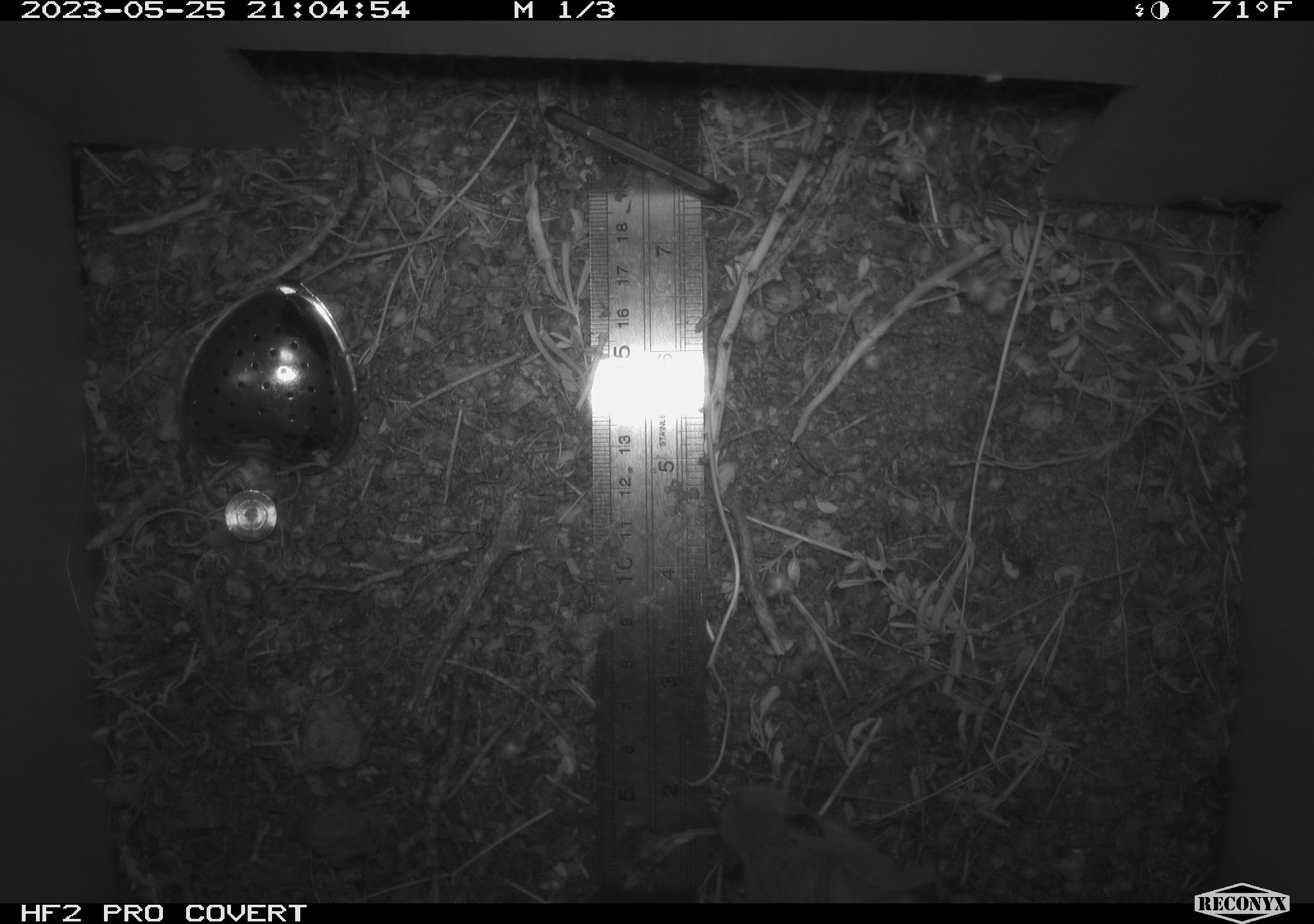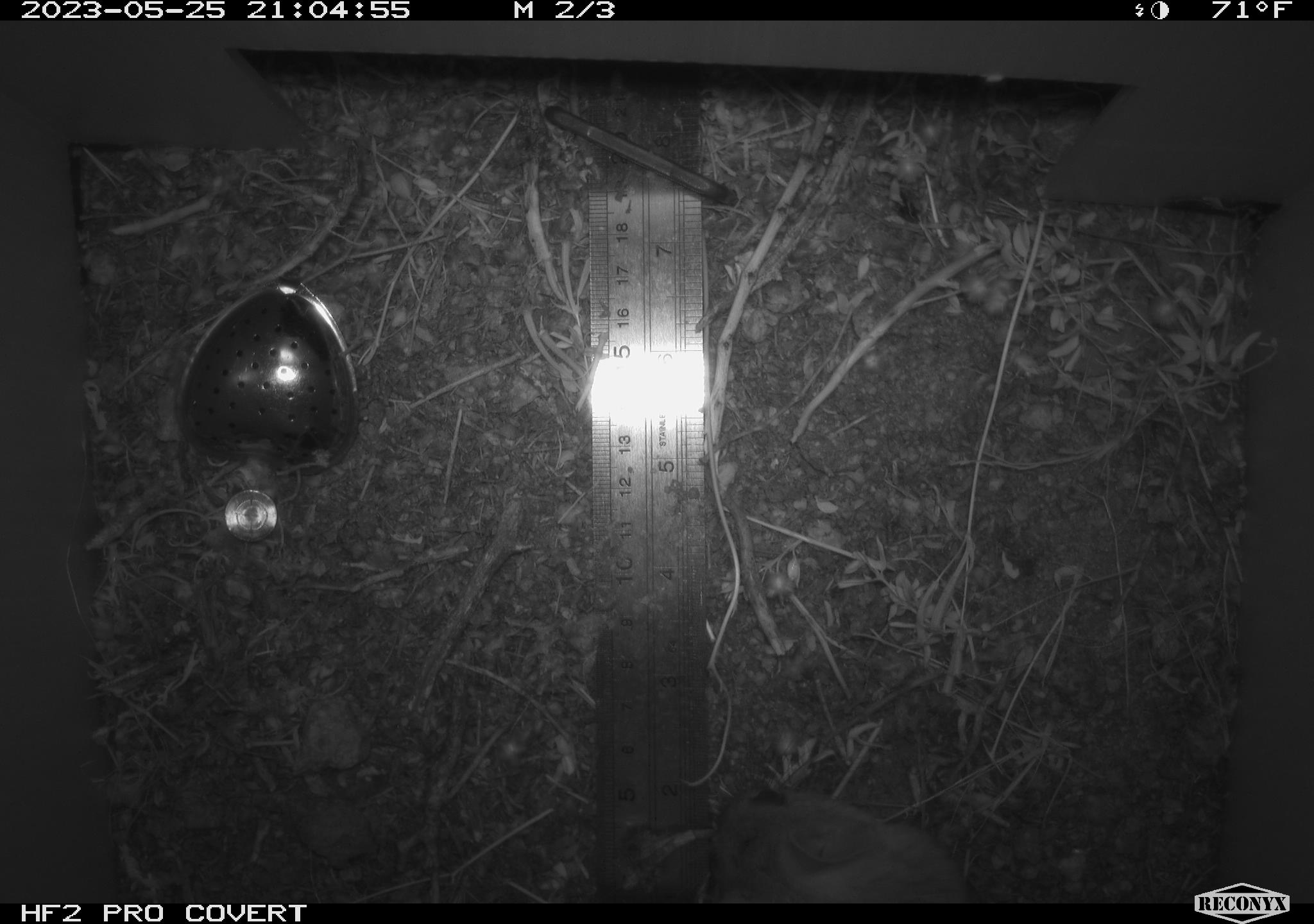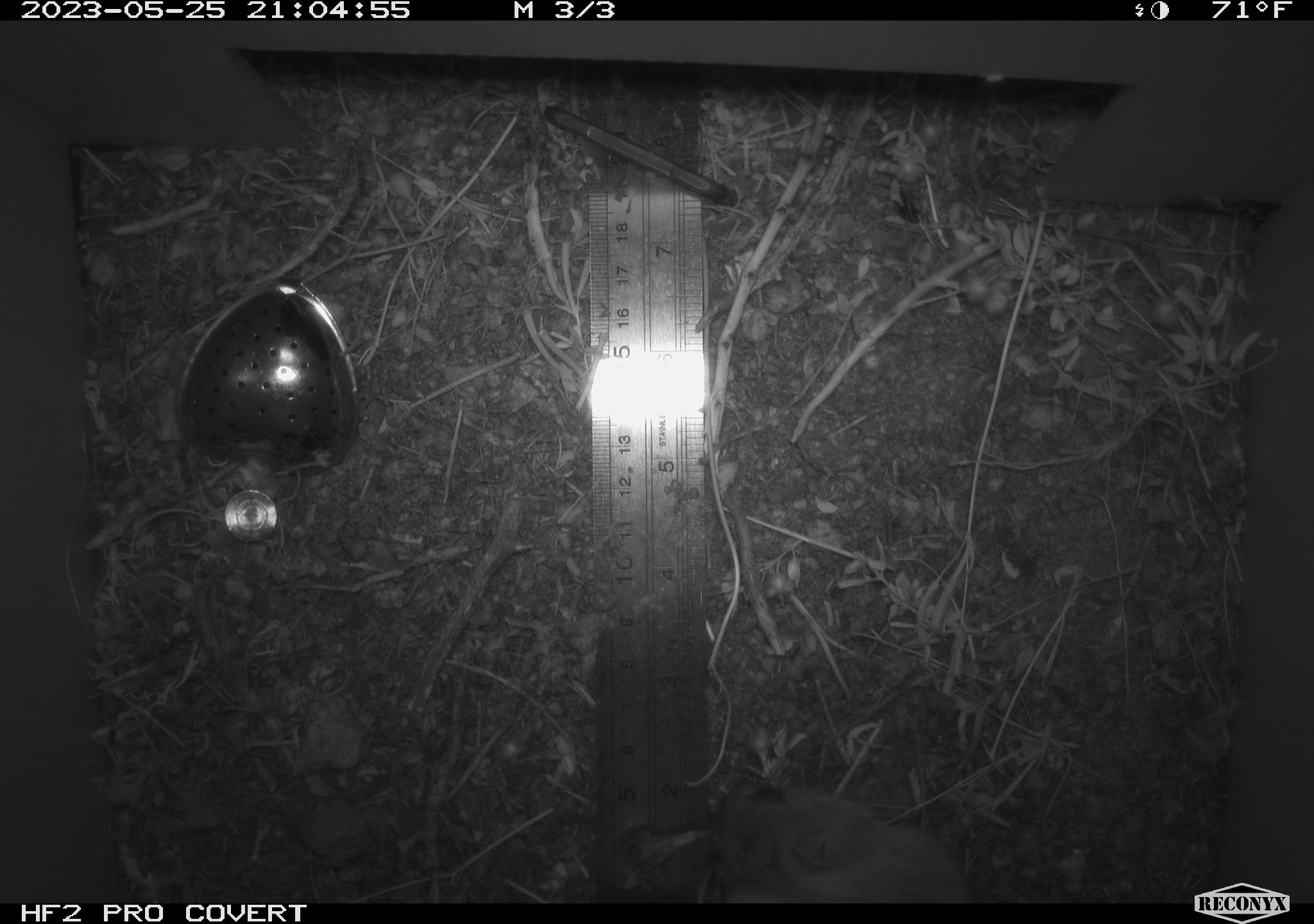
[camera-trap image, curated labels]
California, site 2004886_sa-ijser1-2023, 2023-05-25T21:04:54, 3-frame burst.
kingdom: Animalia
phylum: Chordata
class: Mammalia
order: Rodentia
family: Cricetidae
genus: Neotoma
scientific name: Neotoma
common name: pack rat or woodrat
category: neotoma species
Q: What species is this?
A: Neotoma species (pack rat or woodrat) (Neotoma).